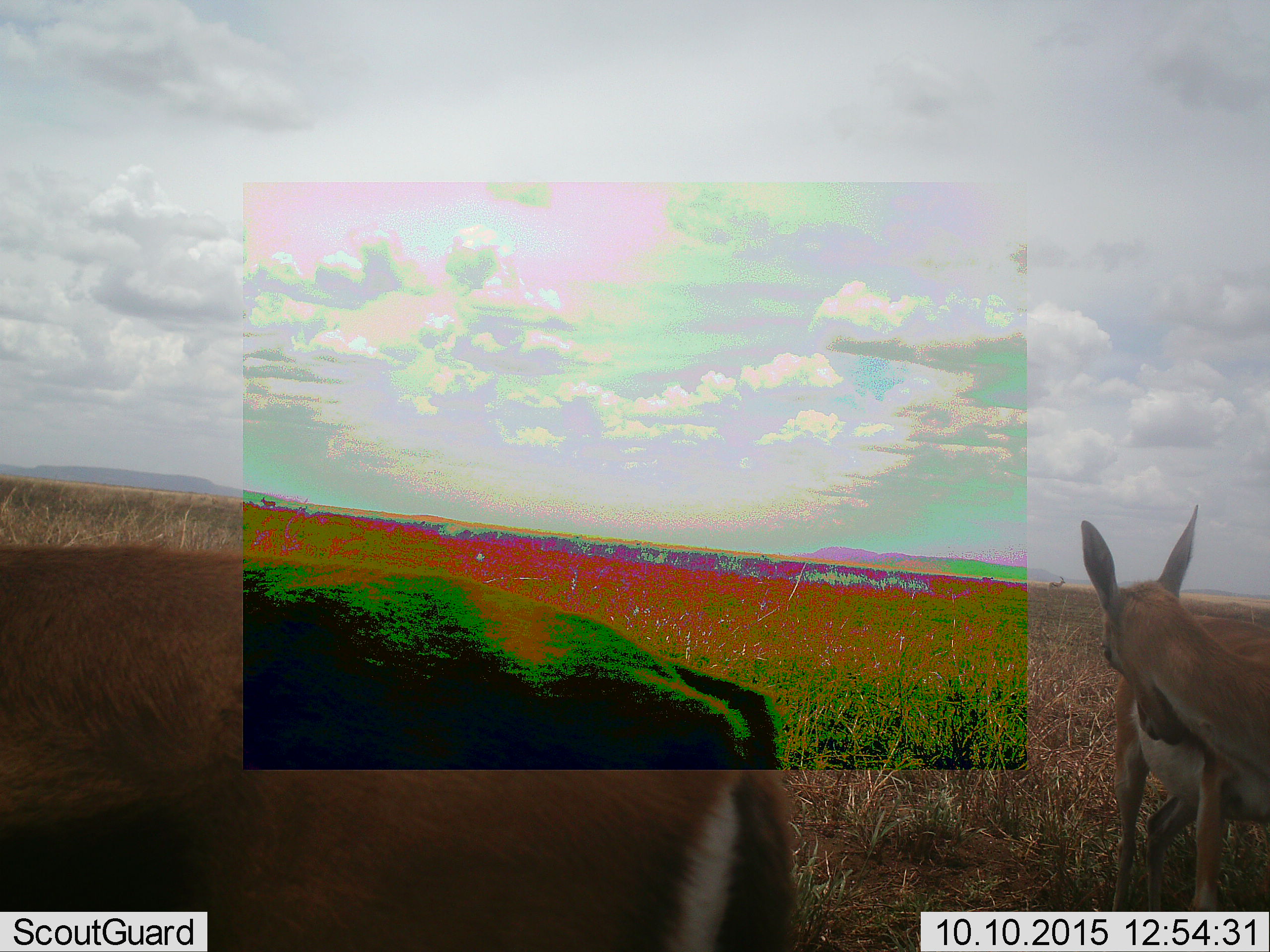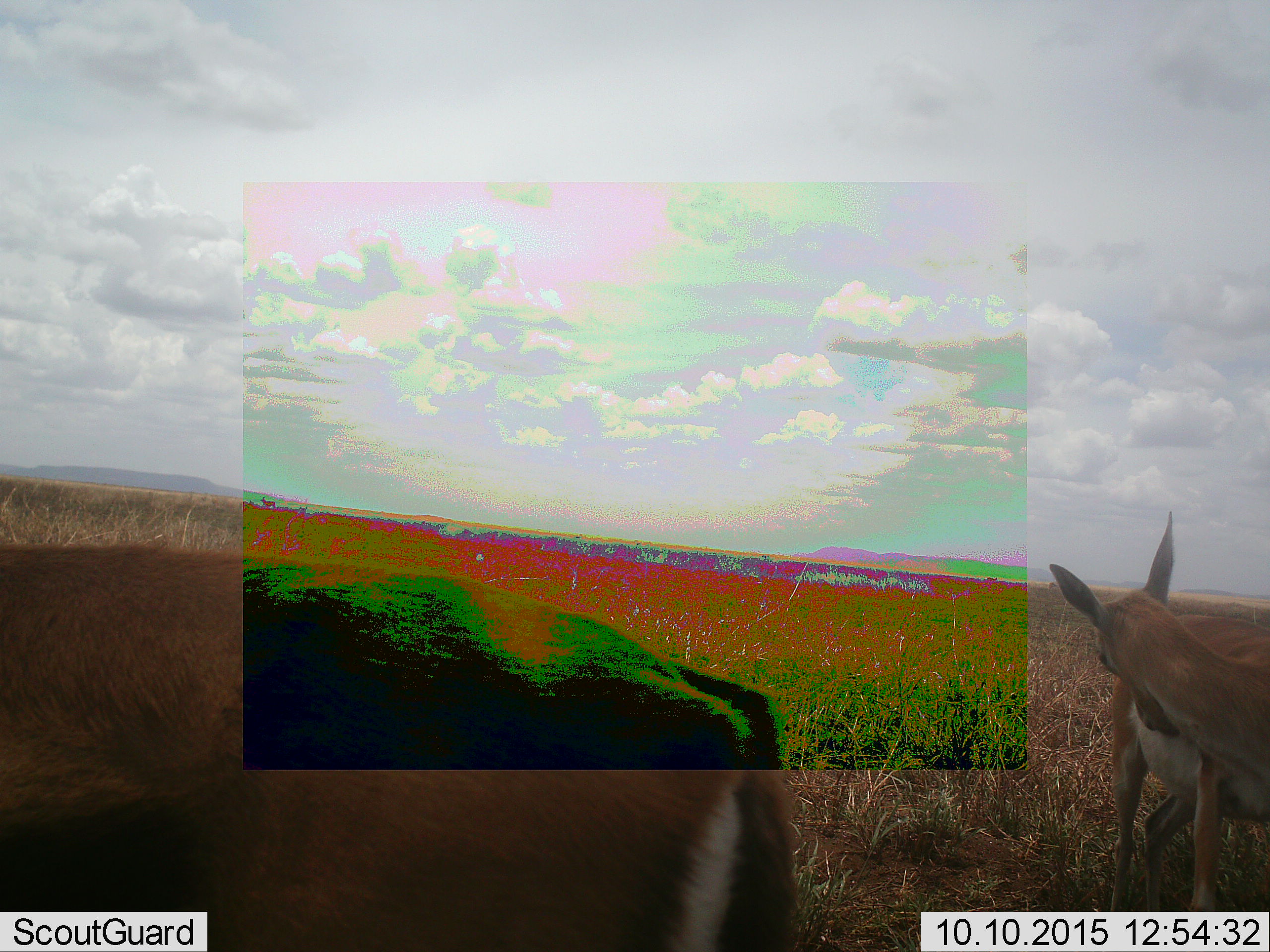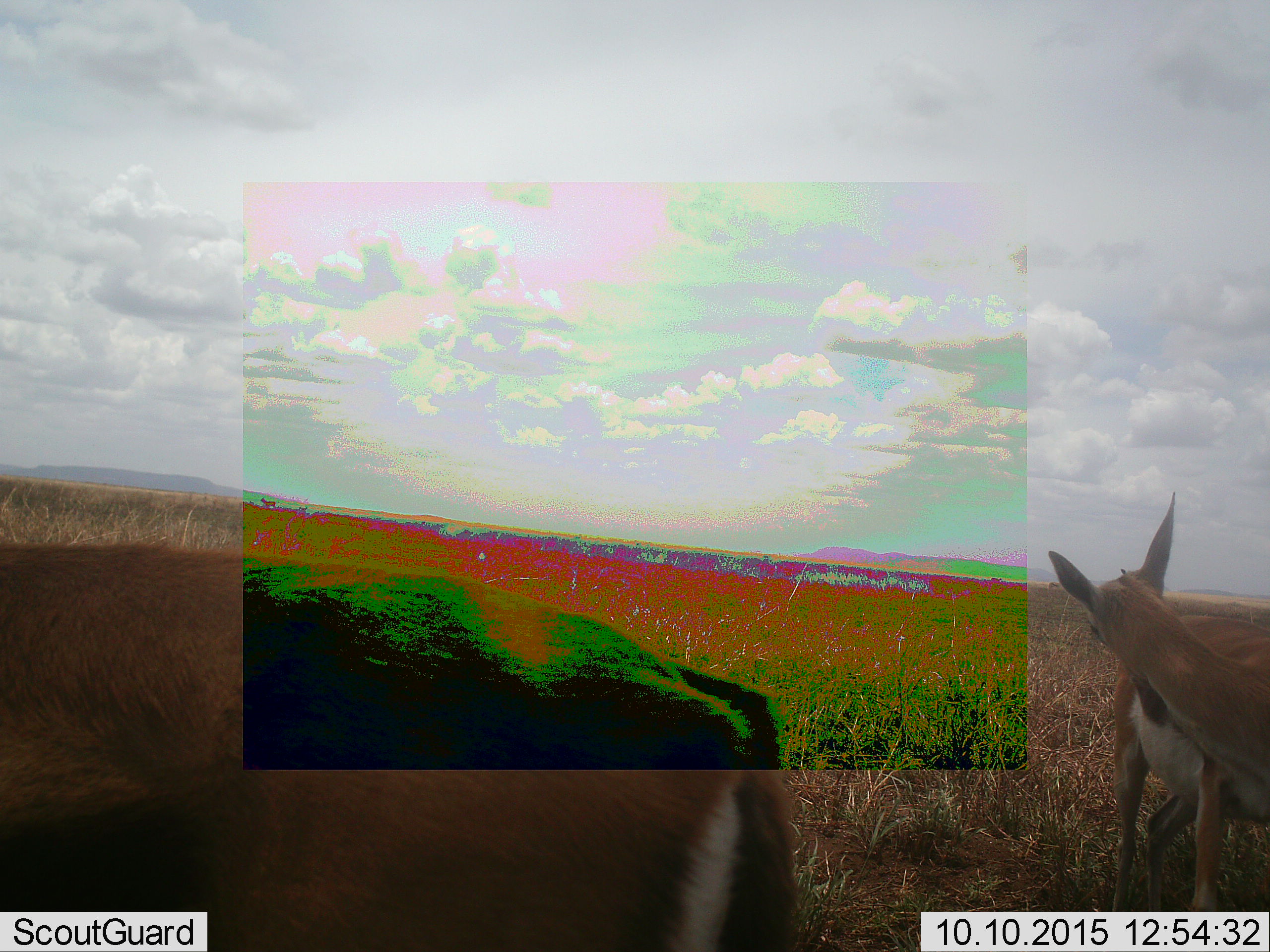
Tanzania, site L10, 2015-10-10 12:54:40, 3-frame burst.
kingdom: Animalia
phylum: Chordata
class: Mammalia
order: Artiodactyla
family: Bovidae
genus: Eudorcas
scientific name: Eudorcas thomsonii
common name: thomson's gazelle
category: gazellethomsons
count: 2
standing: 83%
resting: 0%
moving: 50%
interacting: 0%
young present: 0%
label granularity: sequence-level